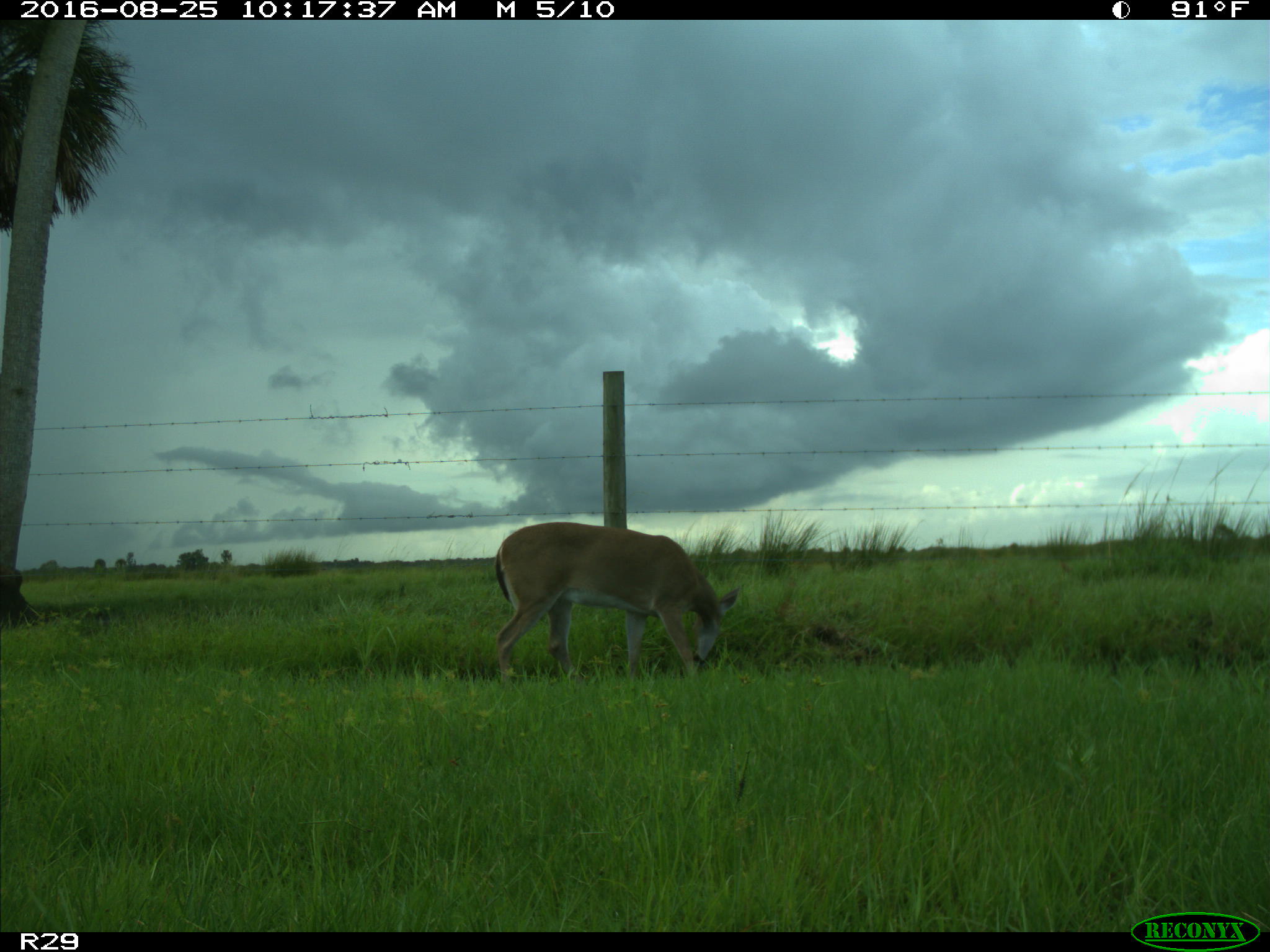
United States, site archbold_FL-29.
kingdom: Animalia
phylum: Chordata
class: Mammalia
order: Artiodactyla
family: Cervidae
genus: Odocoileus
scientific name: Odocoileus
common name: deer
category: unidentified deer